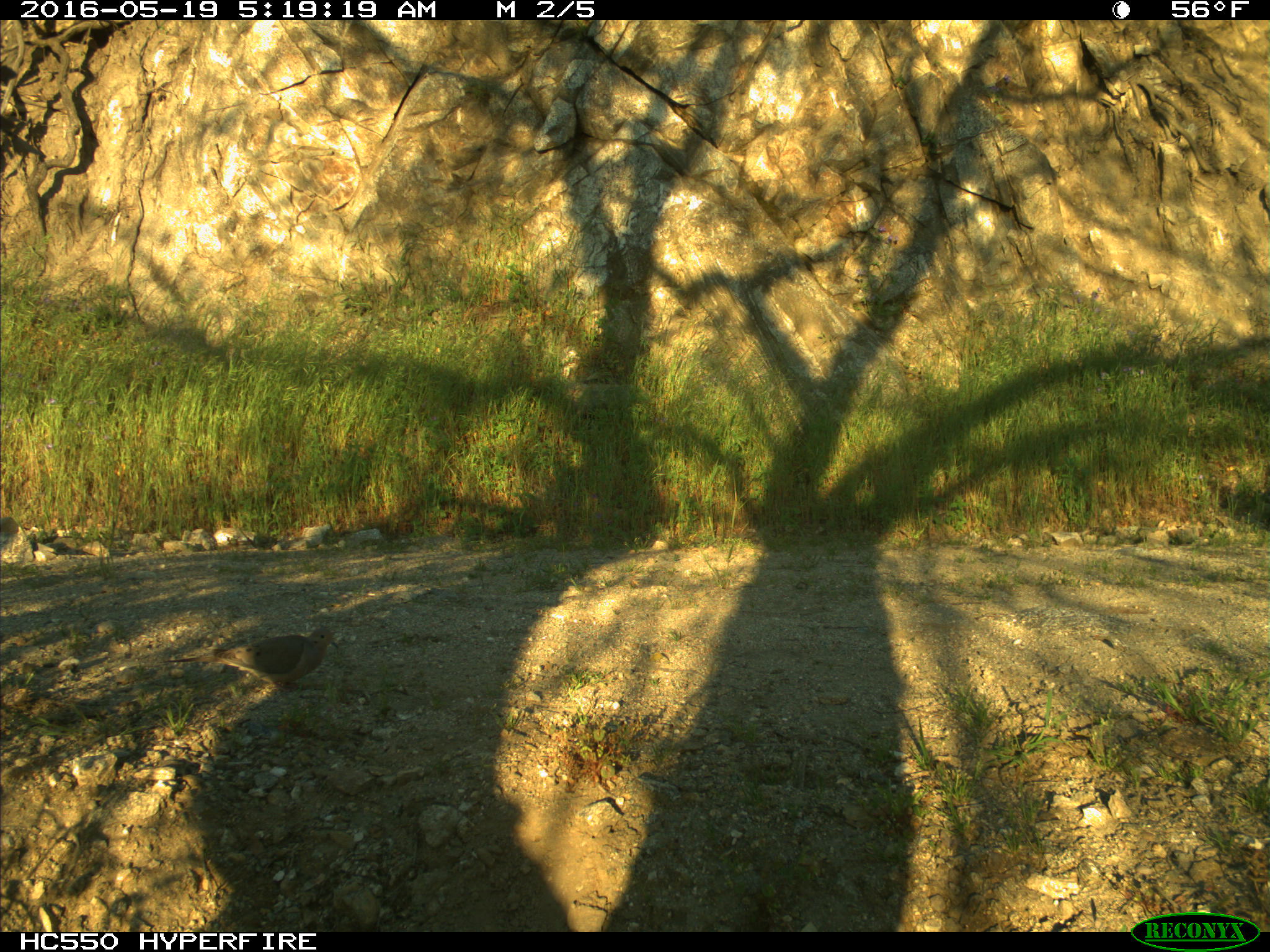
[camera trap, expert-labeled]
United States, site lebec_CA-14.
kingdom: Animalia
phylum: Chordata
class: Aves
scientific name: Aves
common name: birds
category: unidentified bird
Unidentified bird (birds) (Aves).